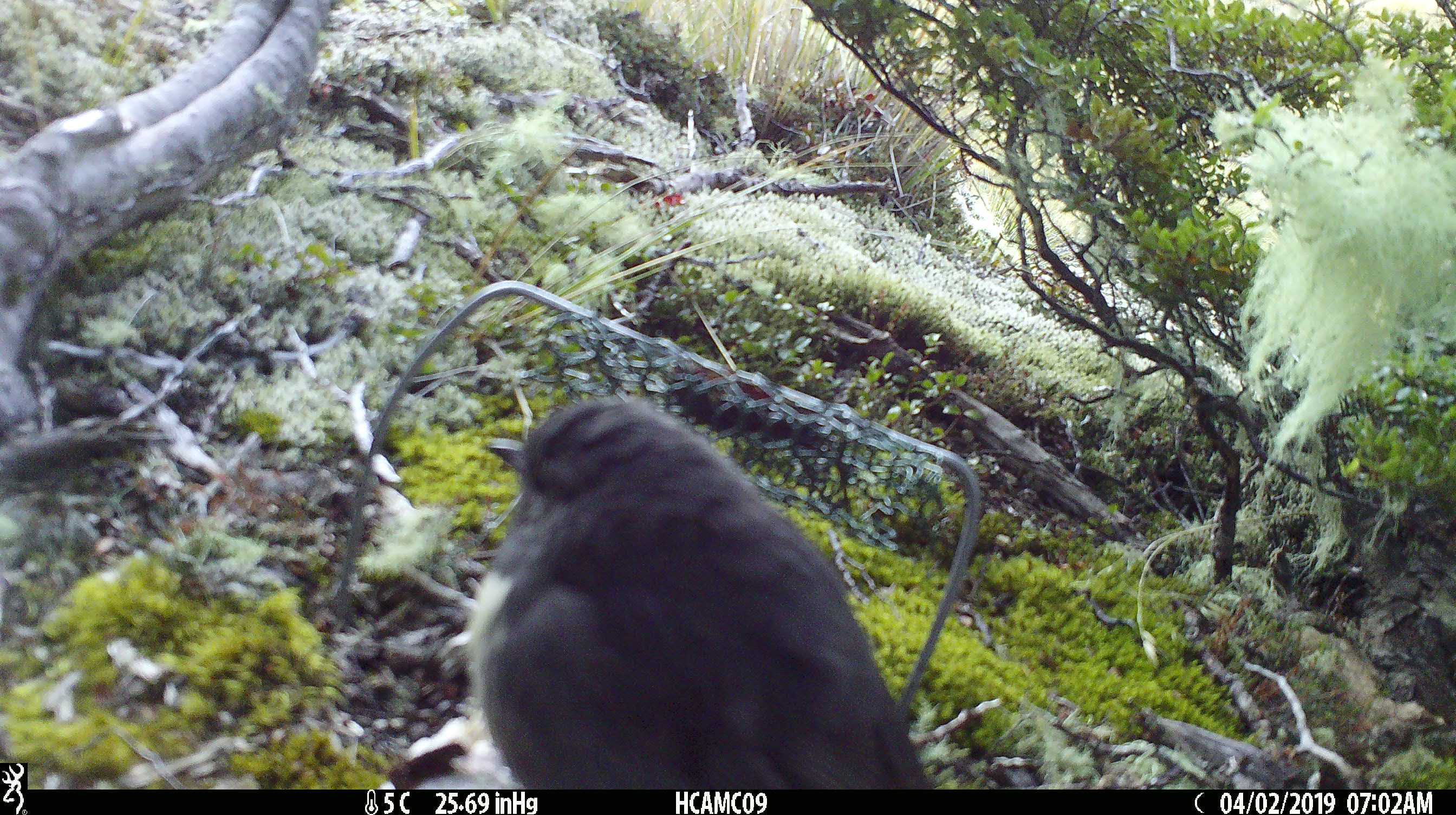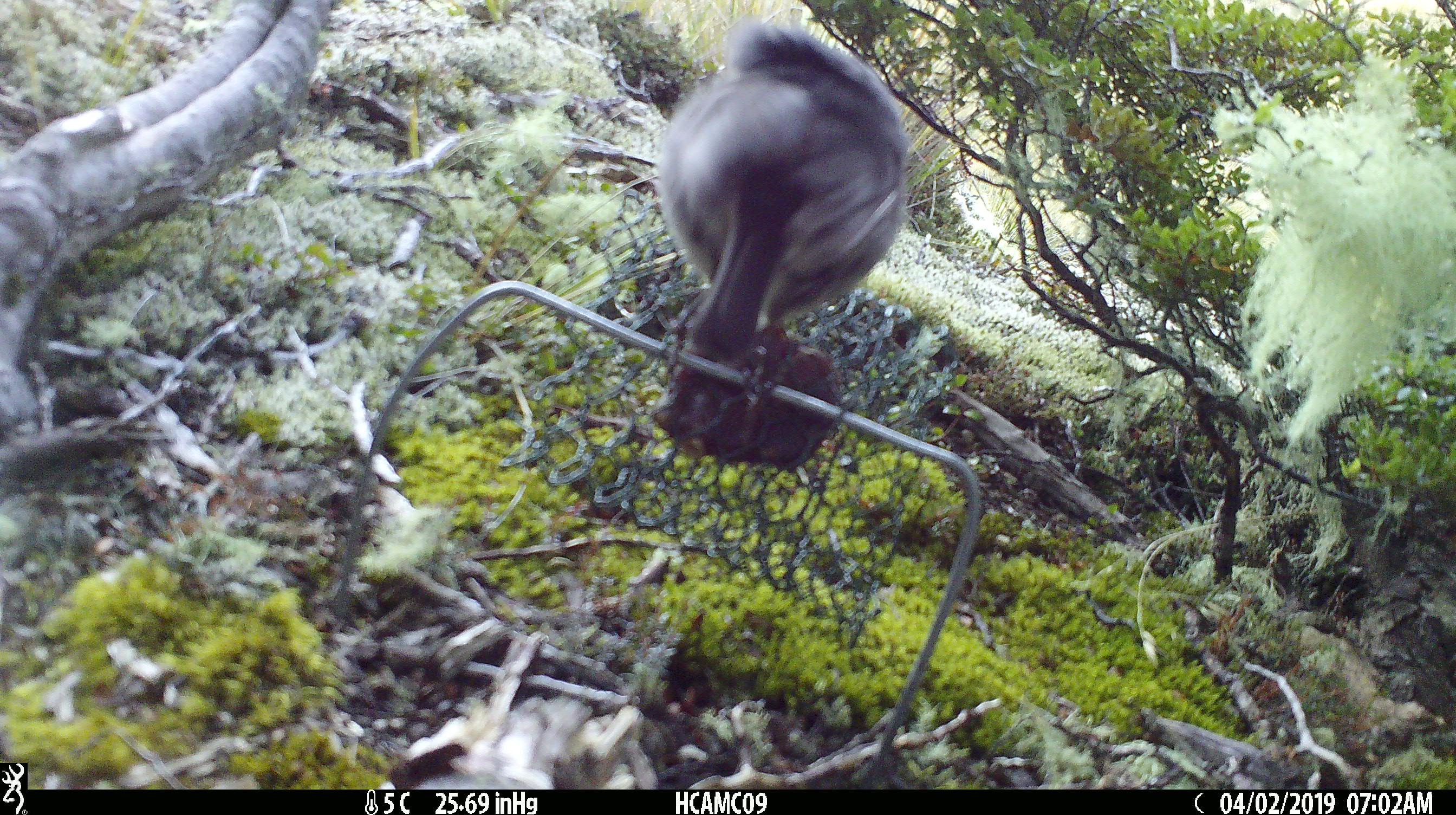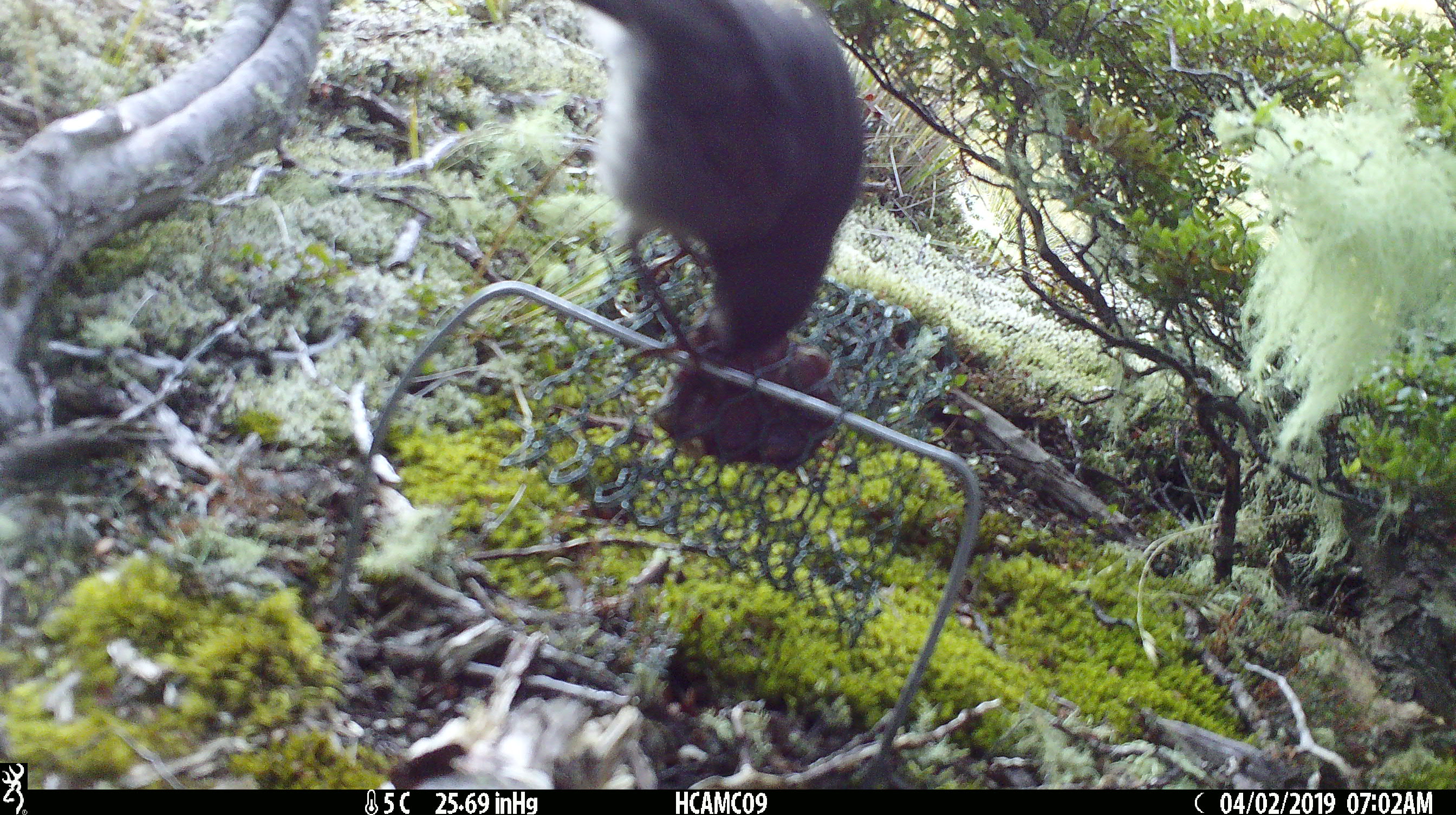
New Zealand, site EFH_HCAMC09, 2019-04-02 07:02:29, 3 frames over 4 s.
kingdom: Animalia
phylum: Chordata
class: Aves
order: Passeriformes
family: Petroicidae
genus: Petroica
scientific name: Petroica australis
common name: new zealand robin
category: robin